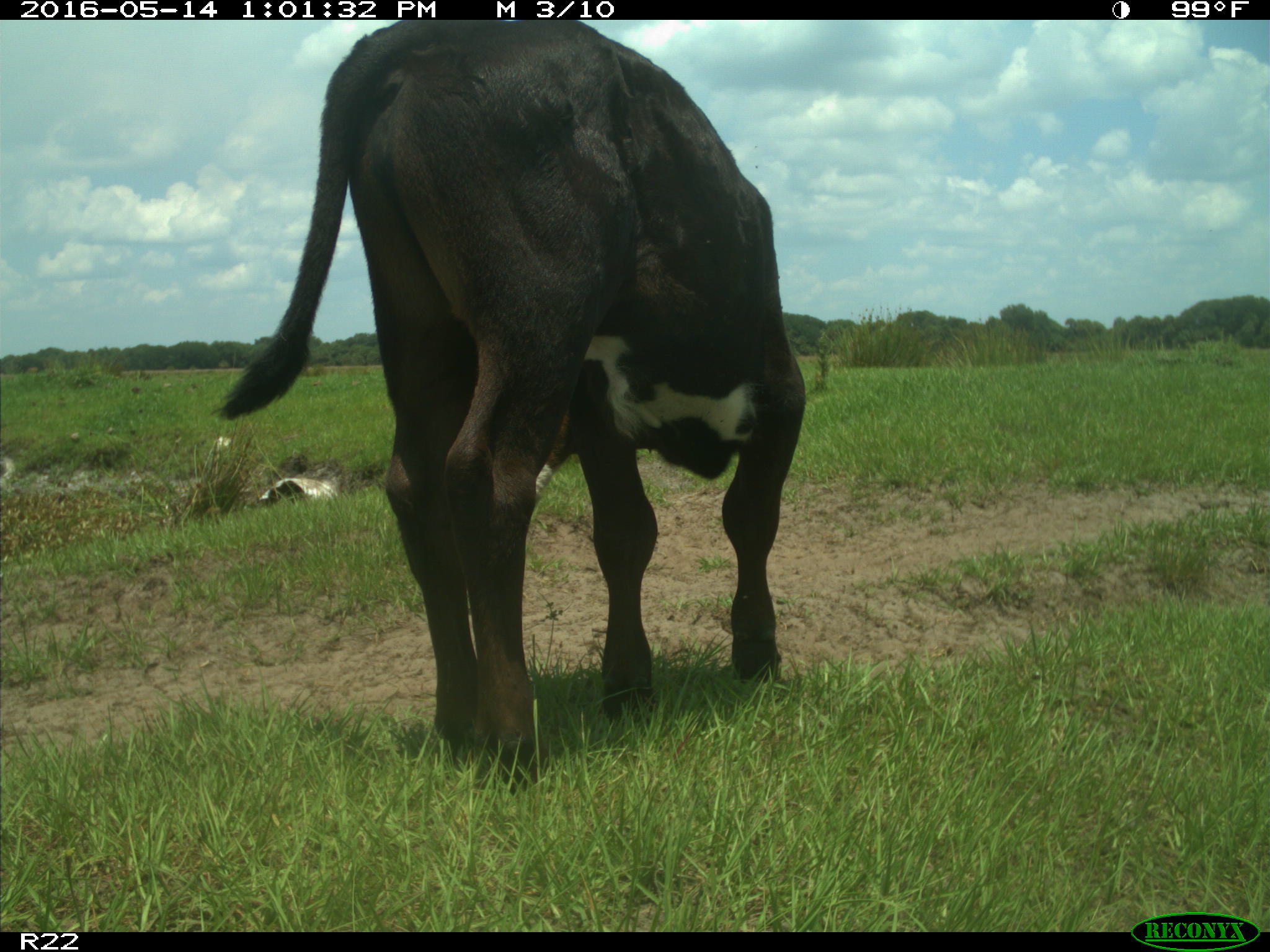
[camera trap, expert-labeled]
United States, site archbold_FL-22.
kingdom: Animalia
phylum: Chordata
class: Mammalia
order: Artiodactyla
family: Bovidae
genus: Bos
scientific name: Bos taurus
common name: domestic cow